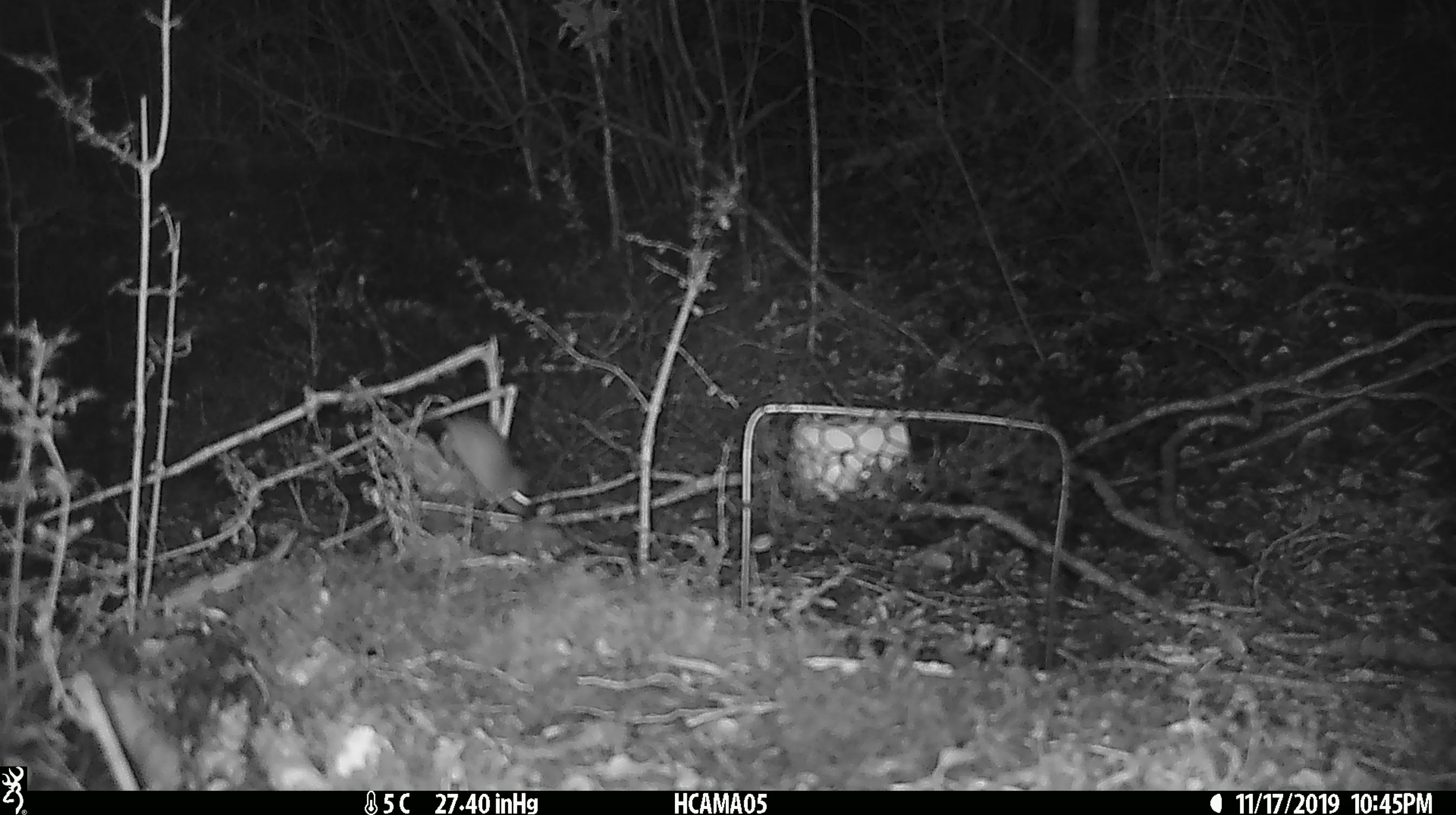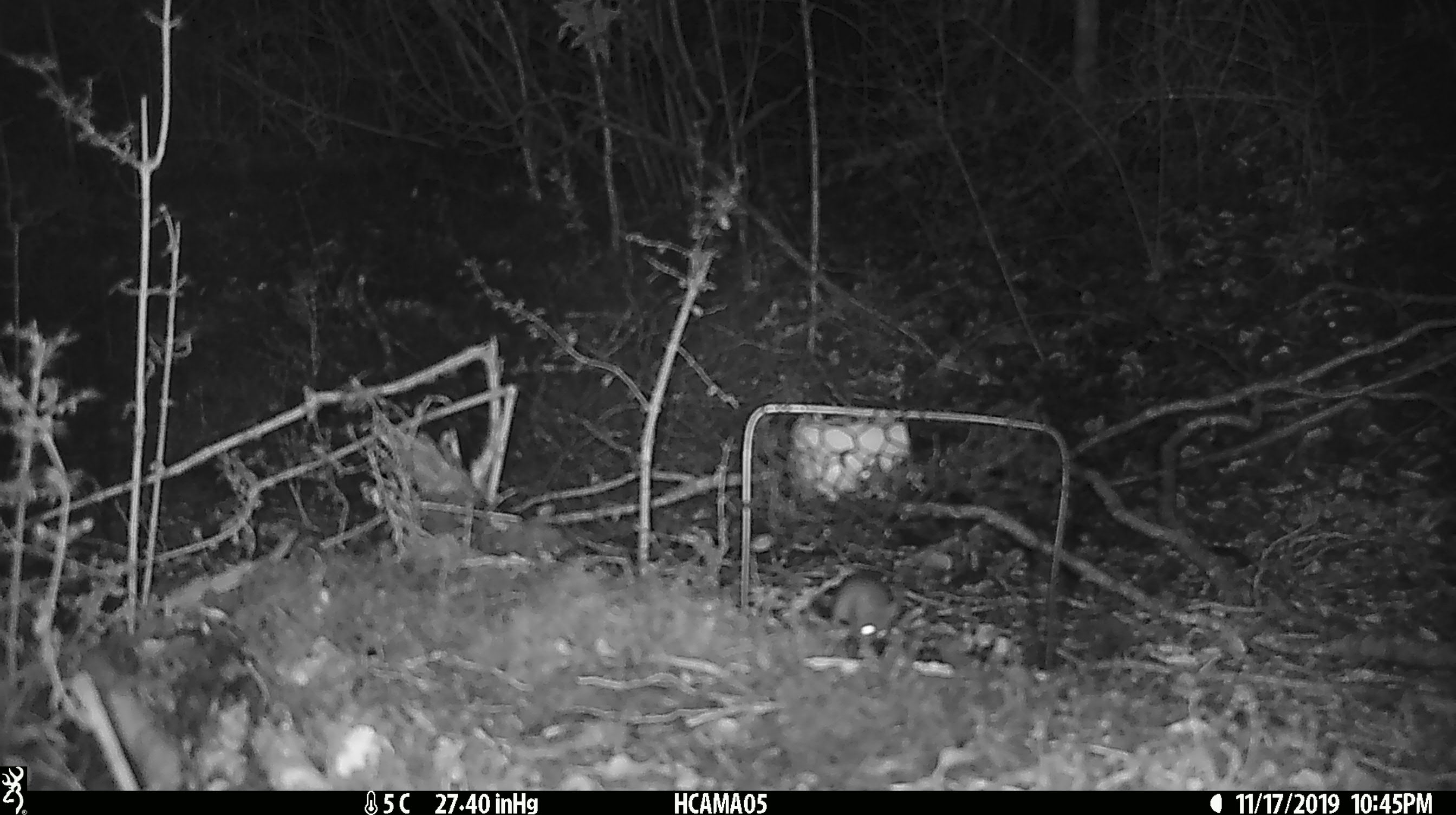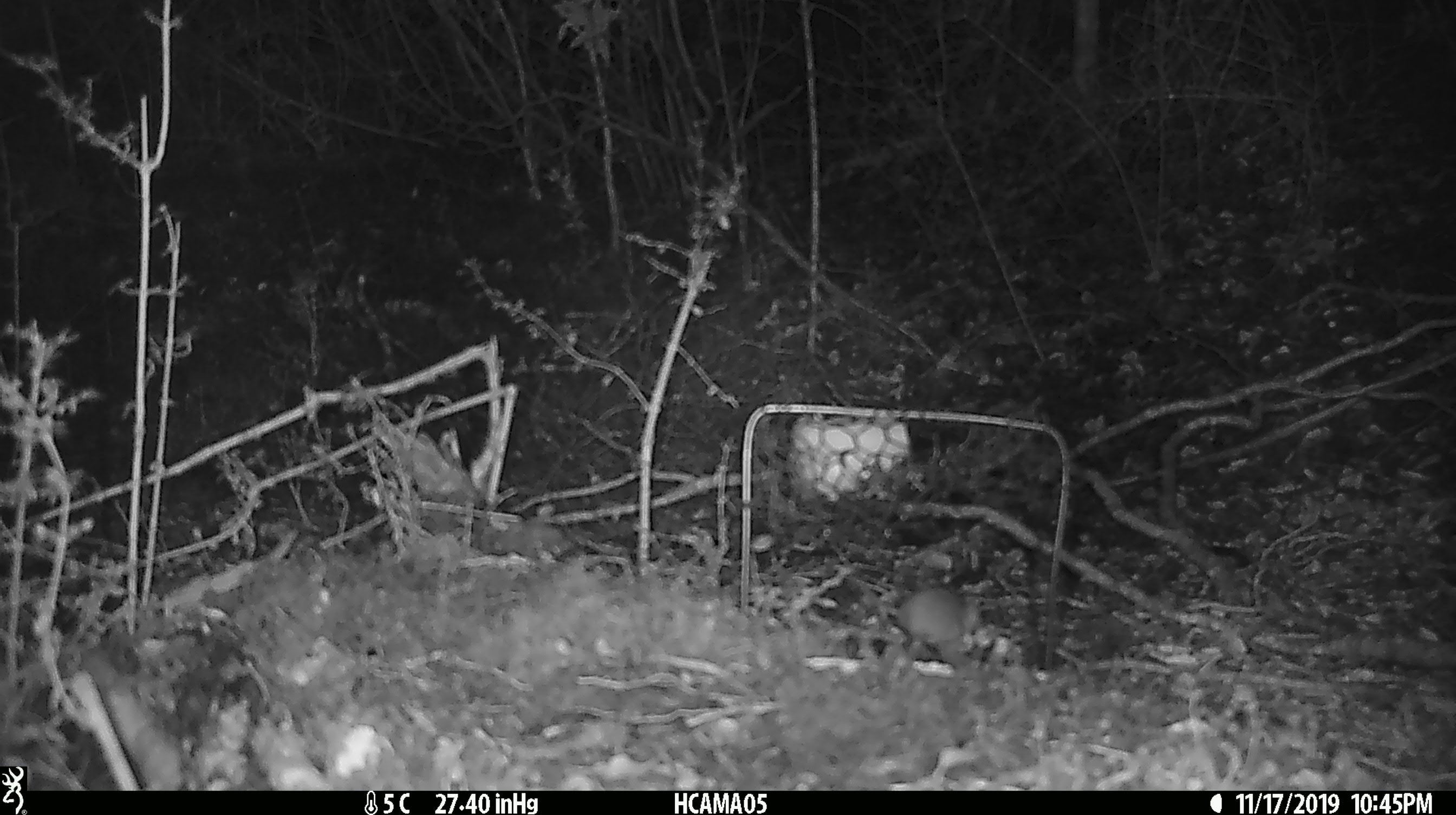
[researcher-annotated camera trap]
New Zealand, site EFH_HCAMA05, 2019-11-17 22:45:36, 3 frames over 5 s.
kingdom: Animalia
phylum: Chordata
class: Mammalia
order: Rodentia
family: Muridae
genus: Mus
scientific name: Mus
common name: mouse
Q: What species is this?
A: Mouse (Mus).